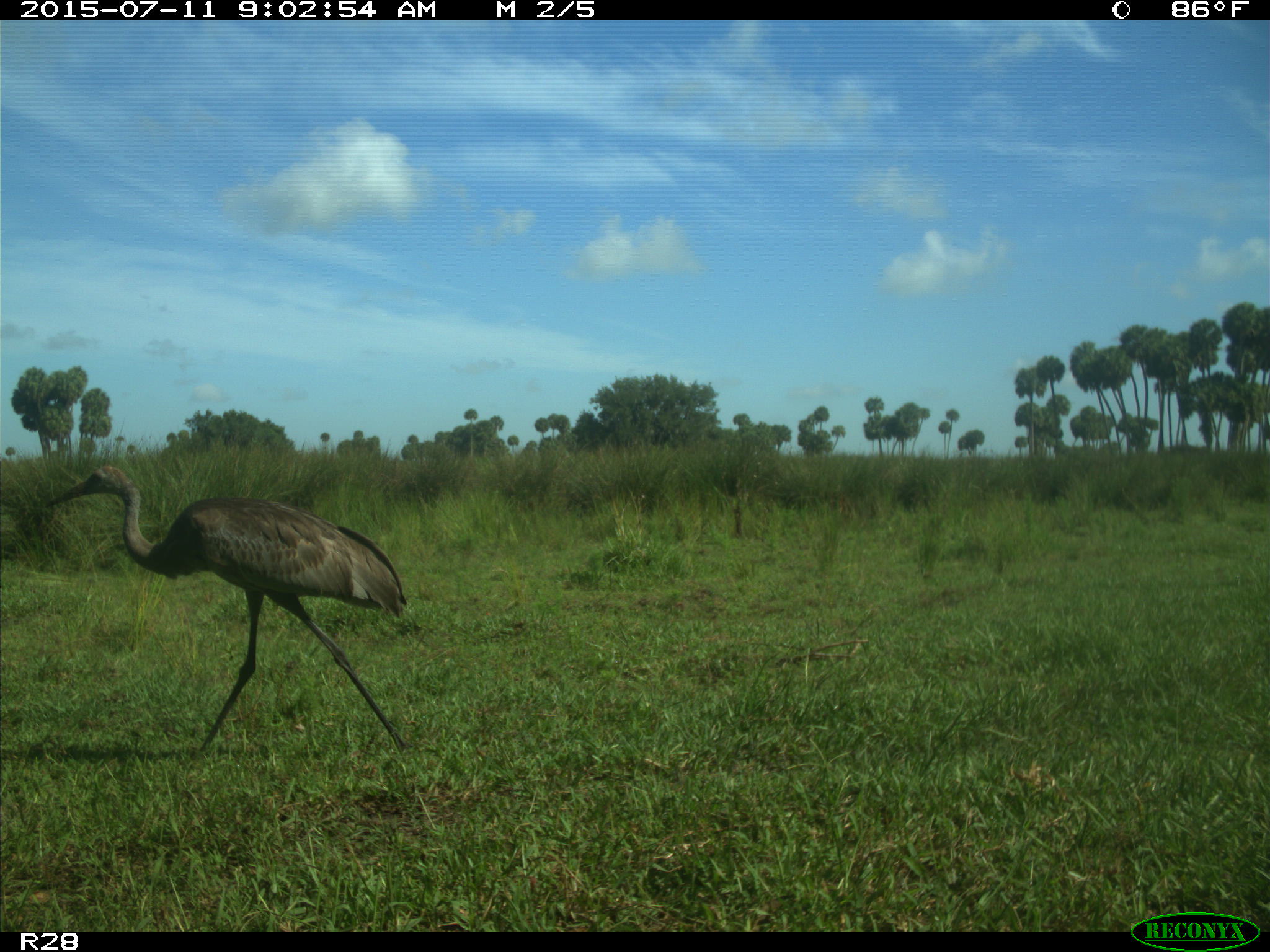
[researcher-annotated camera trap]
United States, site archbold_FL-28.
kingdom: Animalia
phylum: Chordata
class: Aves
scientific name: Aves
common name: birds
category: unidentified bird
Unidentified bird (birds) (Aves).